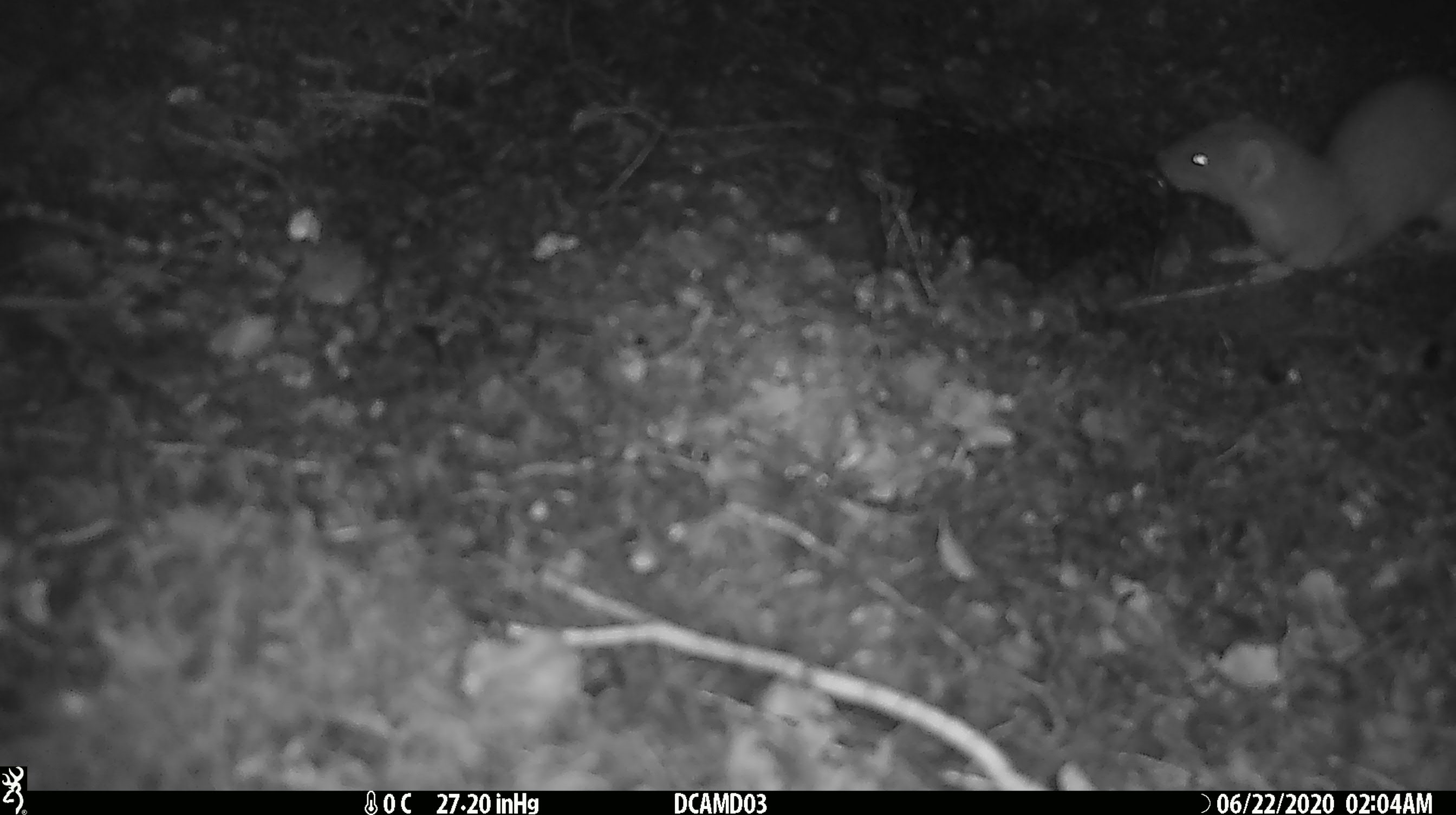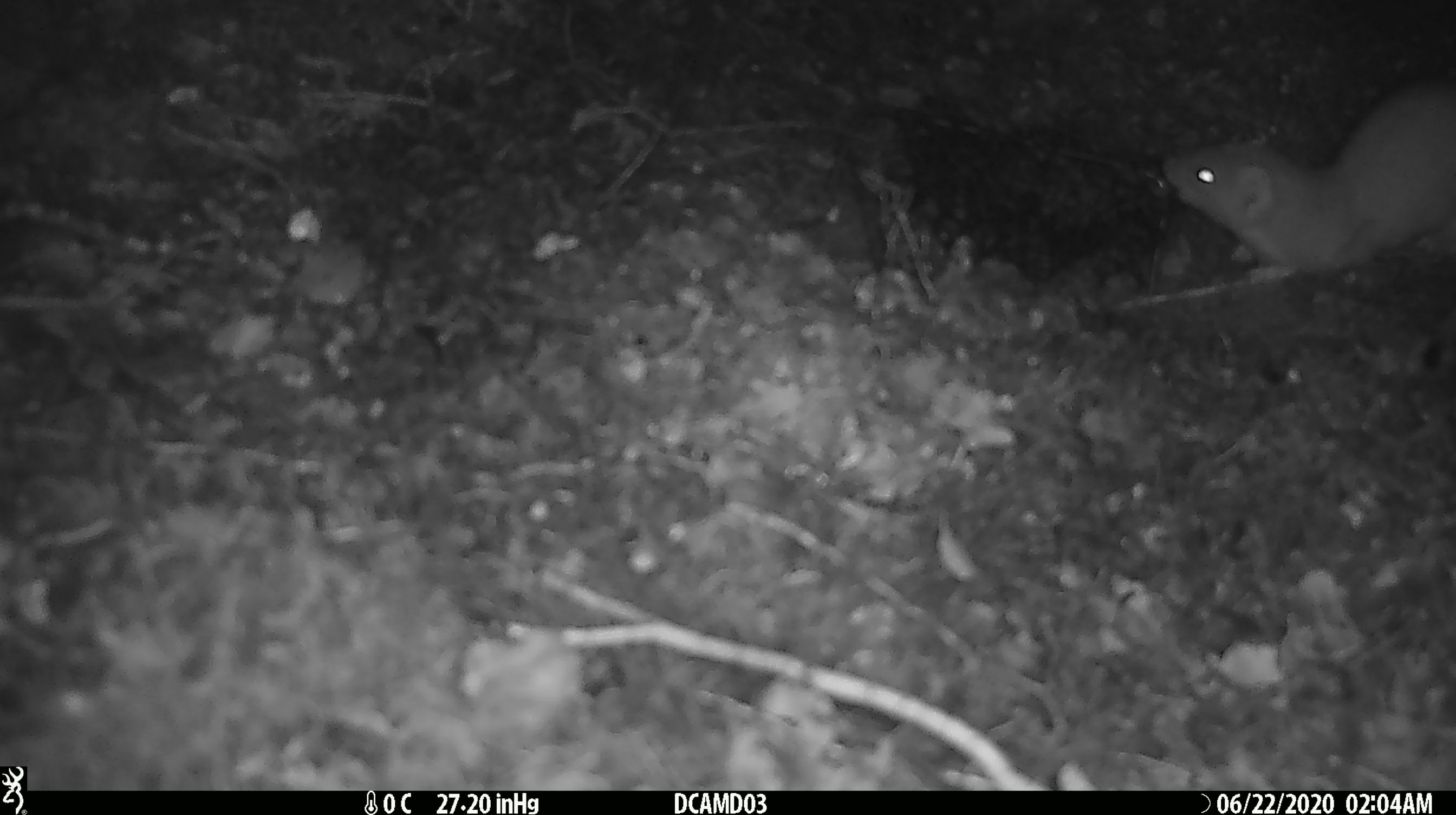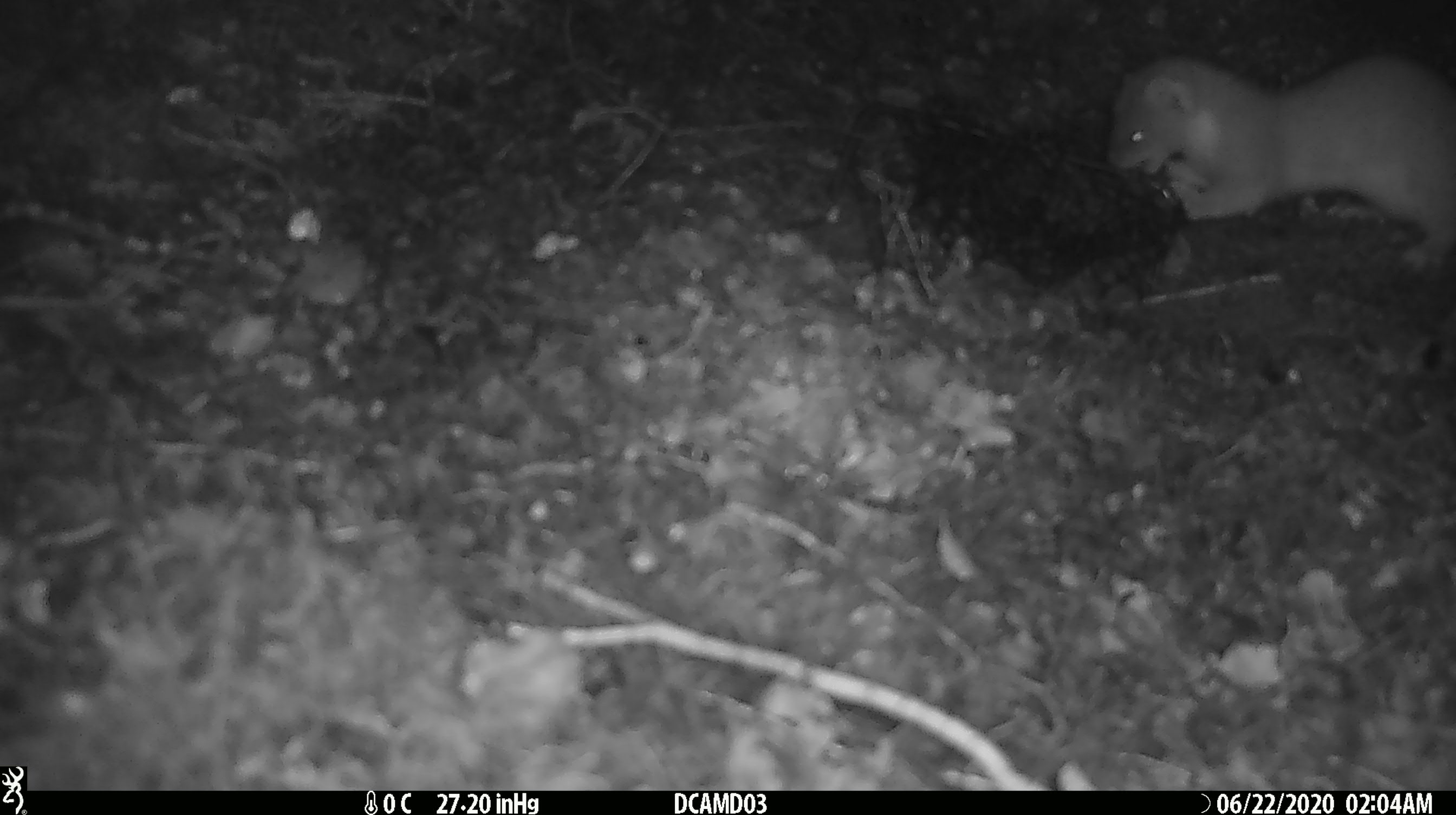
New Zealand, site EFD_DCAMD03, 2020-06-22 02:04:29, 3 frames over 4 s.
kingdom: Animalia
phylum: Chordata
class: Mammalia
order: Carnivora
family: Mustelidae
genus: Mustela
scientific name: Mustela erminea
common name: stoat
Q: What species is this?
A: Stoat (Mustela erminea).